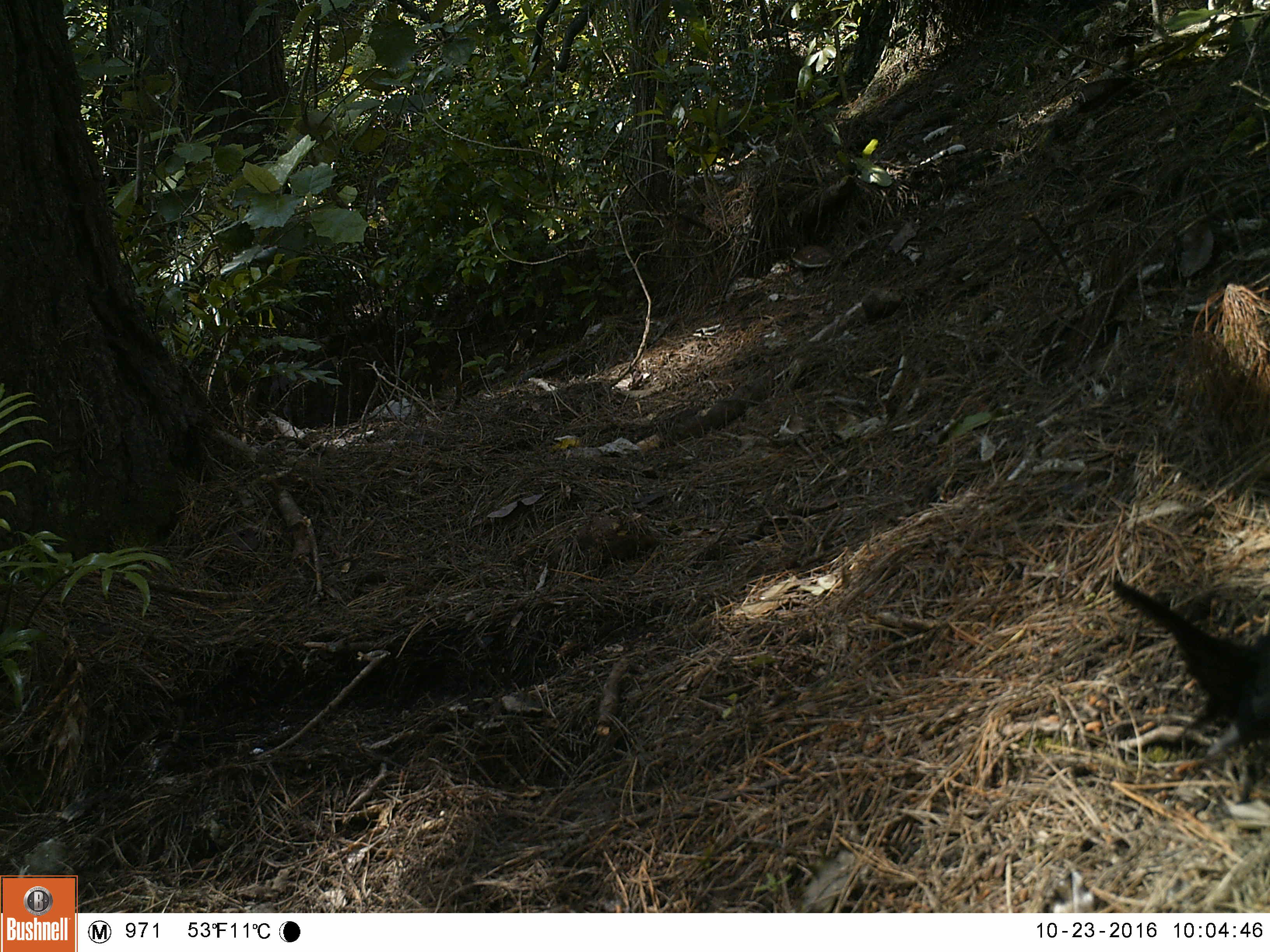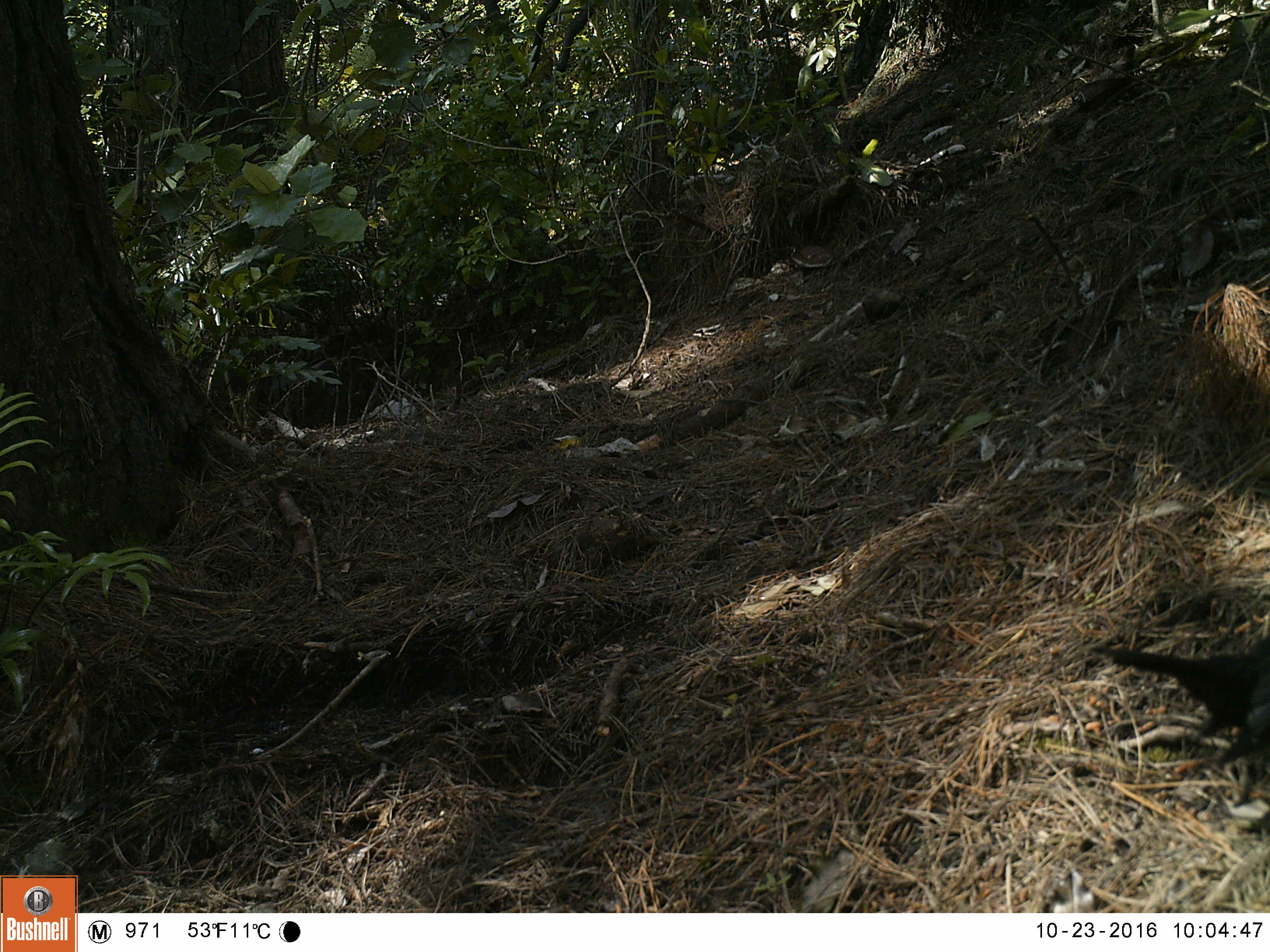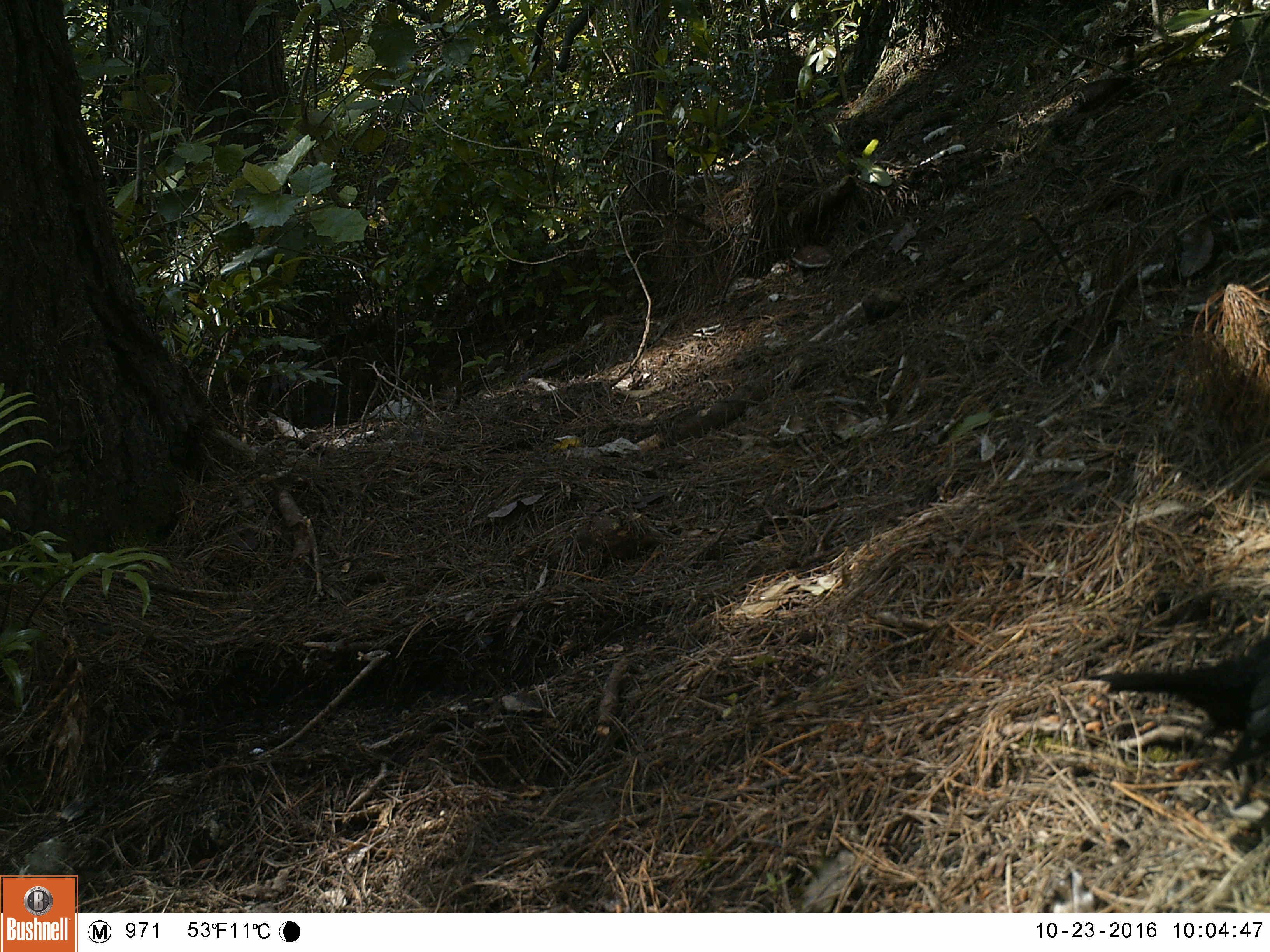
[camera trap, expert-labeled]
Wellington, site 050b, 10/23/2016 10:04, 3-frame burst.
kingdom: Animalia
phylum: Chordata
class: Aves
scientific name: Aves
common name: bird